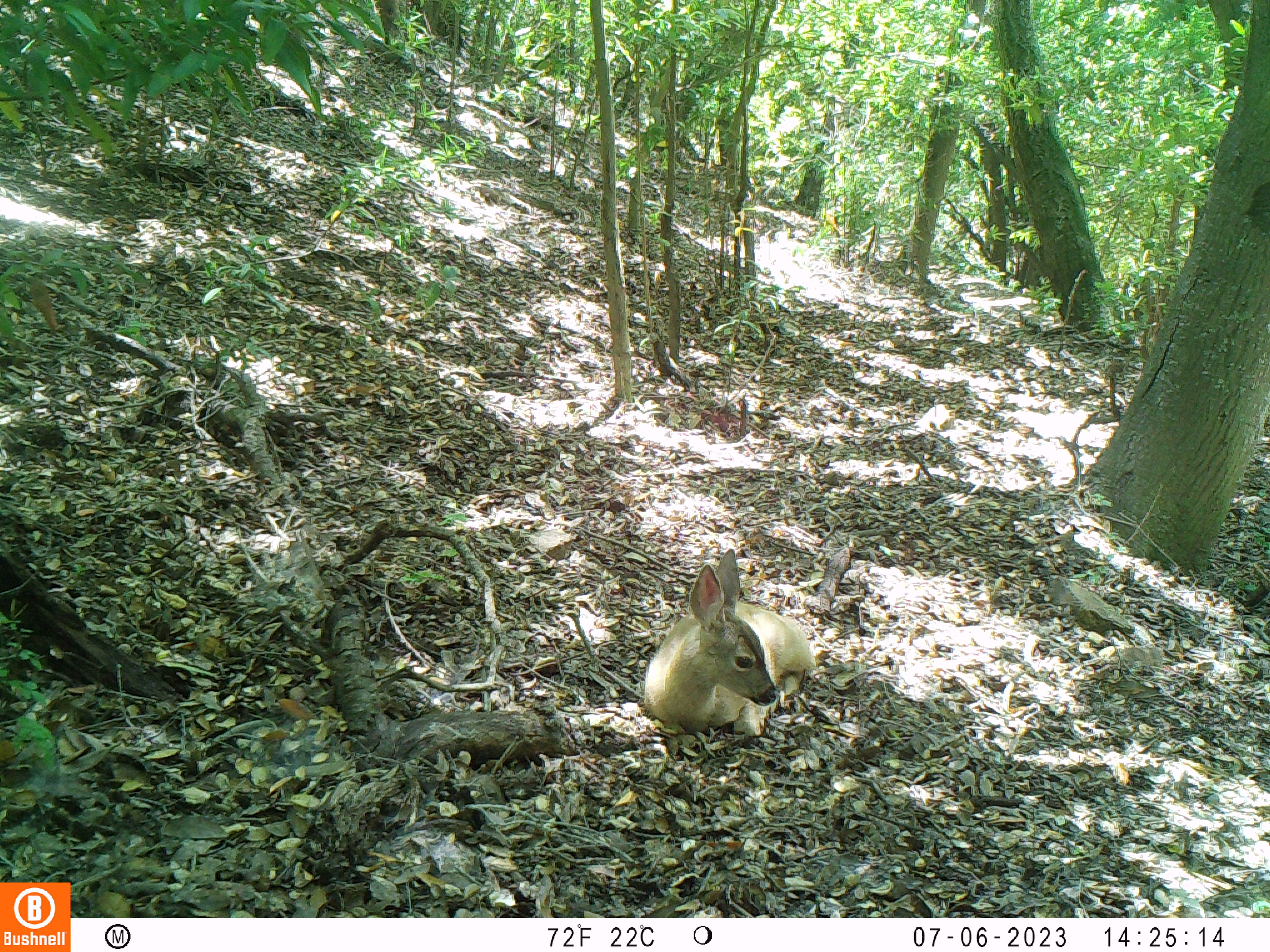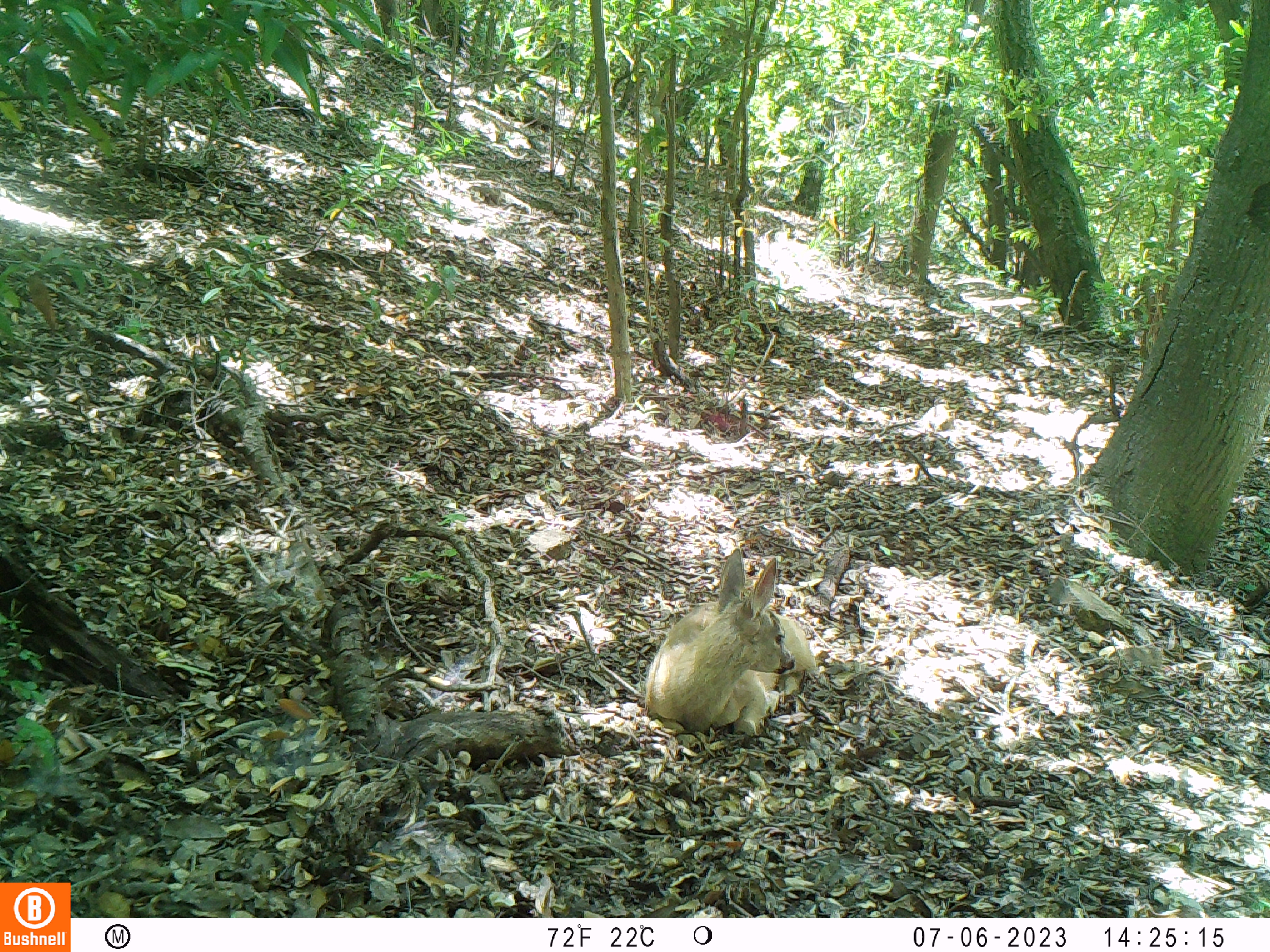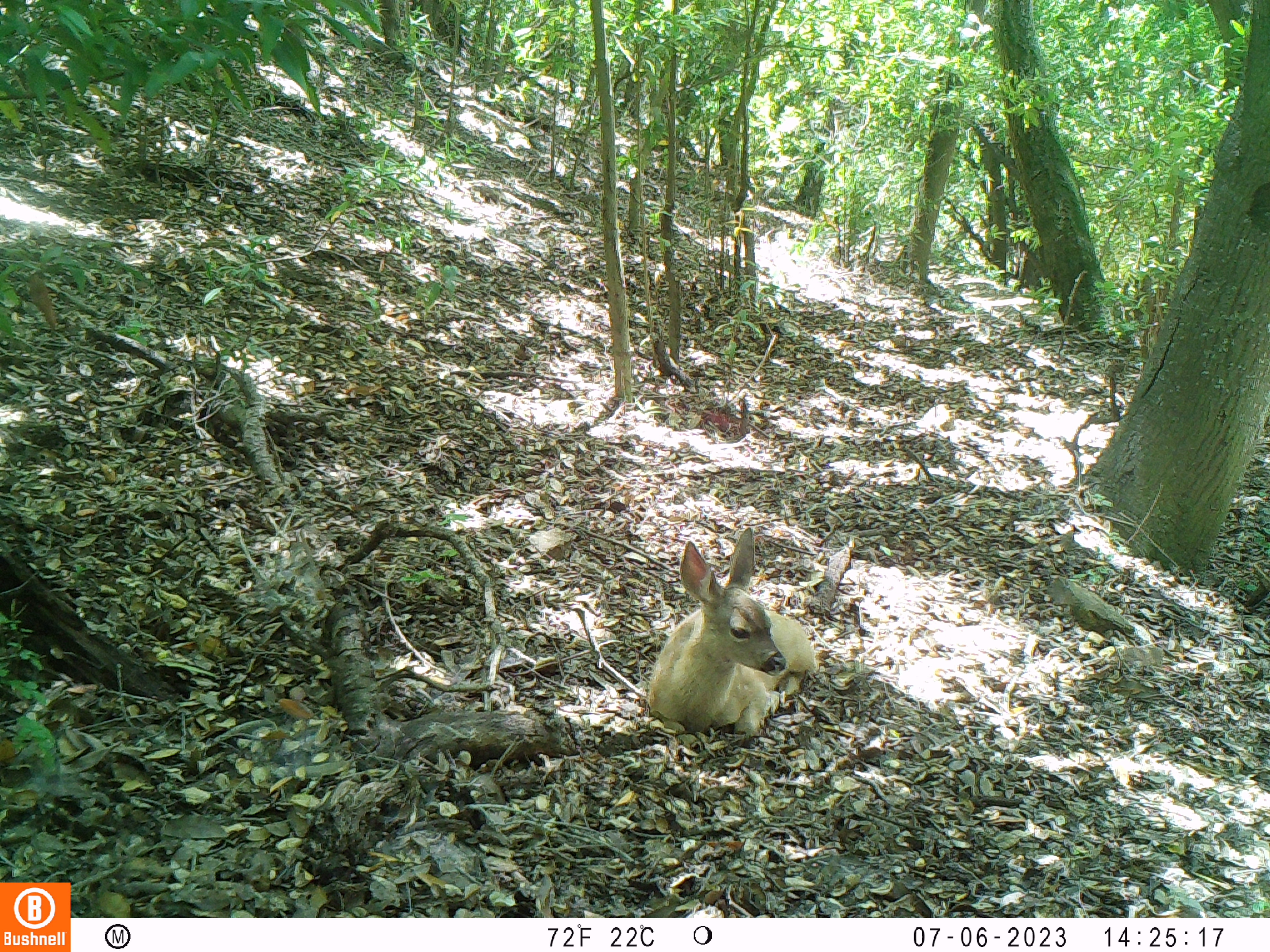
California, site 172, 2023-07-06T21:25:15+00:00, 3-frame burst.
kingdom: Animalia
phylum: Chordata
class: Mammalia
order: Artiodactyla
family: Cervidae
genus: Odocoileus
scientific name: Odocoileus hemionus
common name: mule deer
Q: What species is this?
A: Mule deer (Odocoileus hemionus).